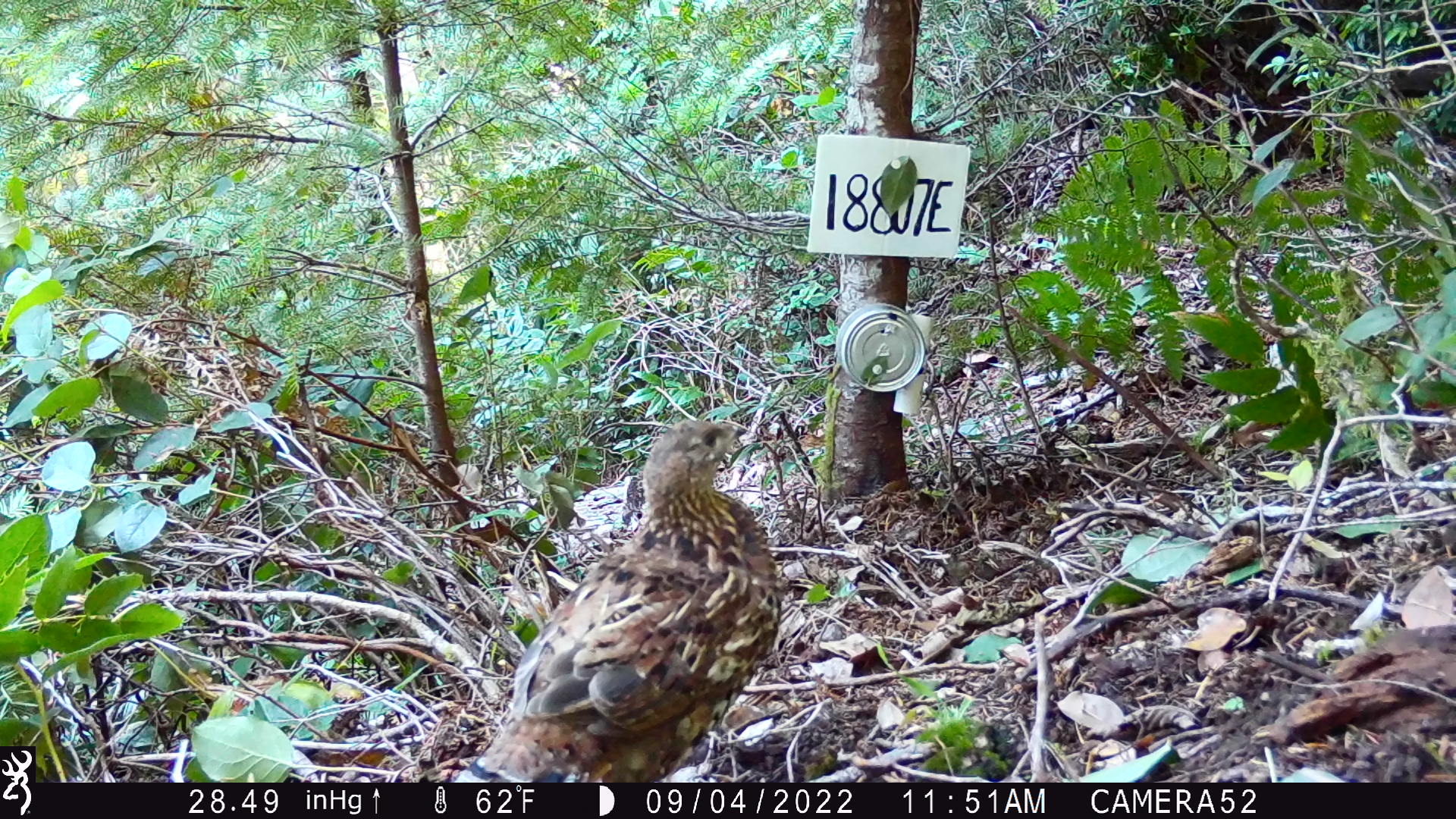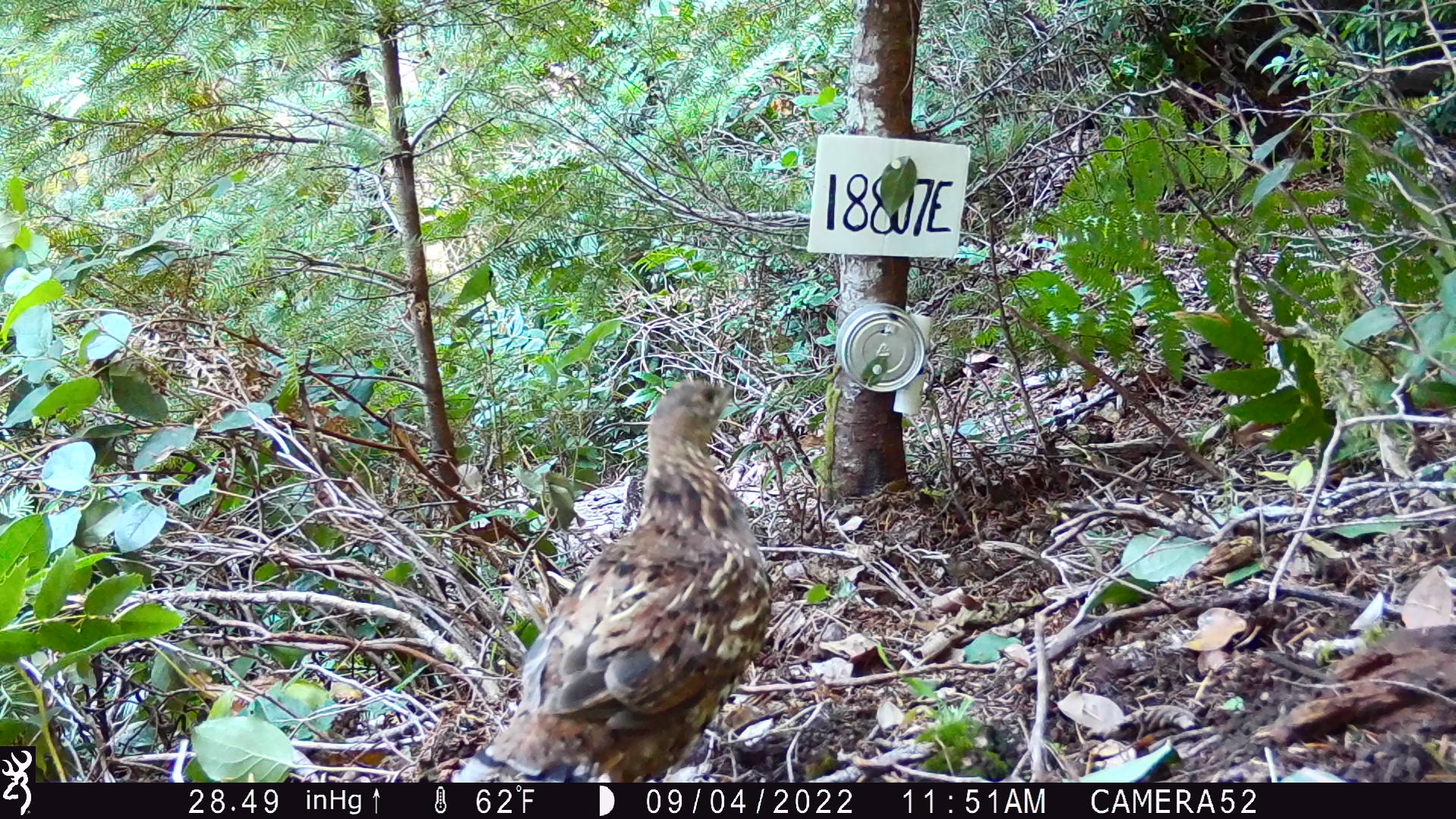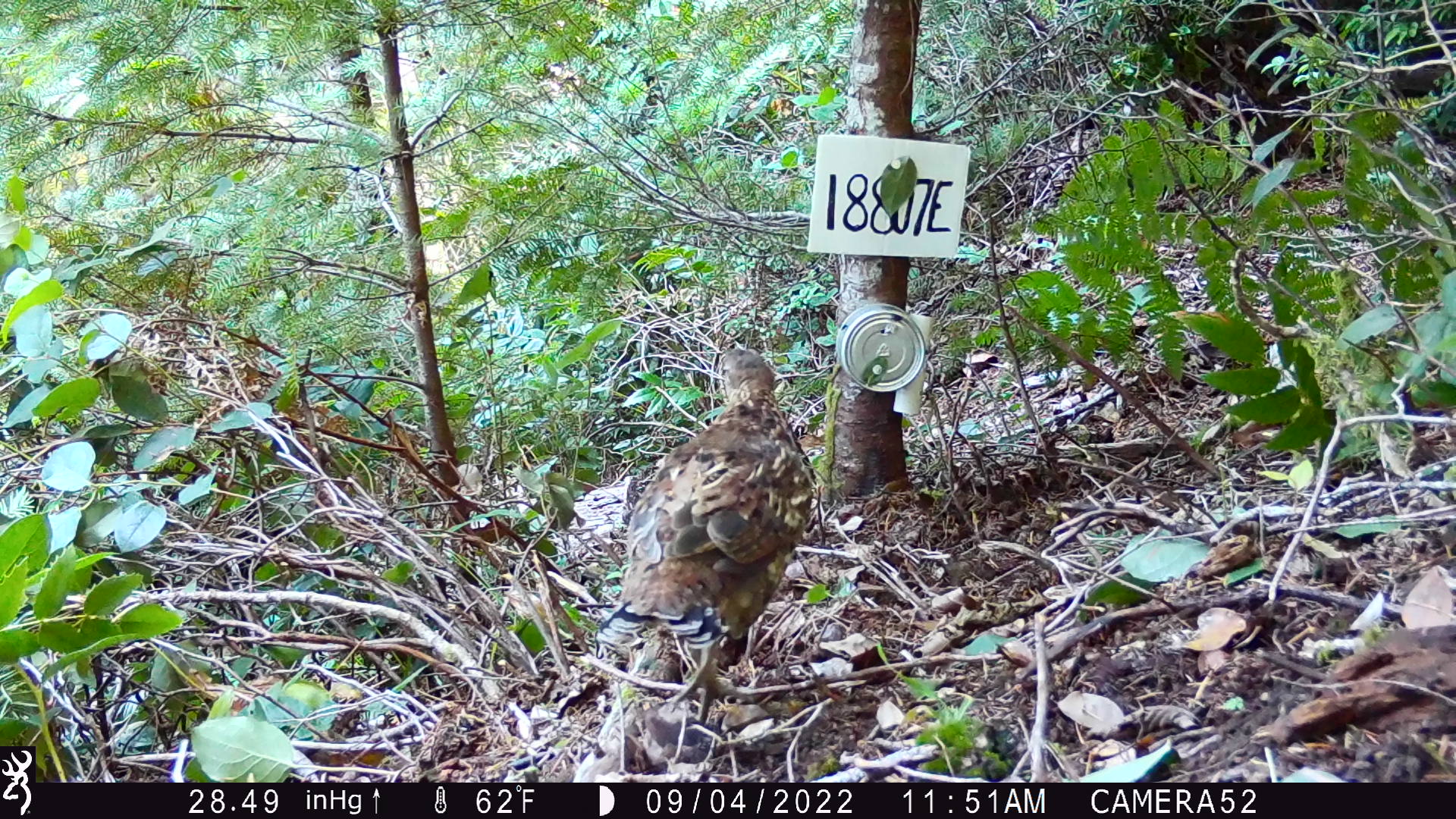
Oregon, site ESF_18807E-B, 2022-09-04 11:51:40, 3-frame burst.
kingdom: Animalia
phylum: Chordata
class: Aves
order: Galliformes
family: Phasianidae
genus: Bonasa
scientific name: Bonasa umbellus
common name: ruffed grouse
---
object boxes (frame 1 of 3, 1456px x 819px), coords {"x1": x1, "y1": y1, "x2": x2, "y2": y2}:
ruffed grouse: {"x1": 464, "y1": 409, "x2": 784, "y2": 780}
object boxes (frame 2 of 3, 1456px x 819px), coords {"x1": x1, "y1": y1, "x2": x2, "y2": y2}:
ruffed grouse: {"x1": 462, "y1": 378, "x2": 780, "y2": 780}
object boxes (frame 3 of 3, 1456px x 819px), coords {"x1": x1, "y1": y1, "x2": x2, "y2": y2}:
ruffed grouse: {"x1": 592, "y1": 343, "x2": 818, "y2": 716}